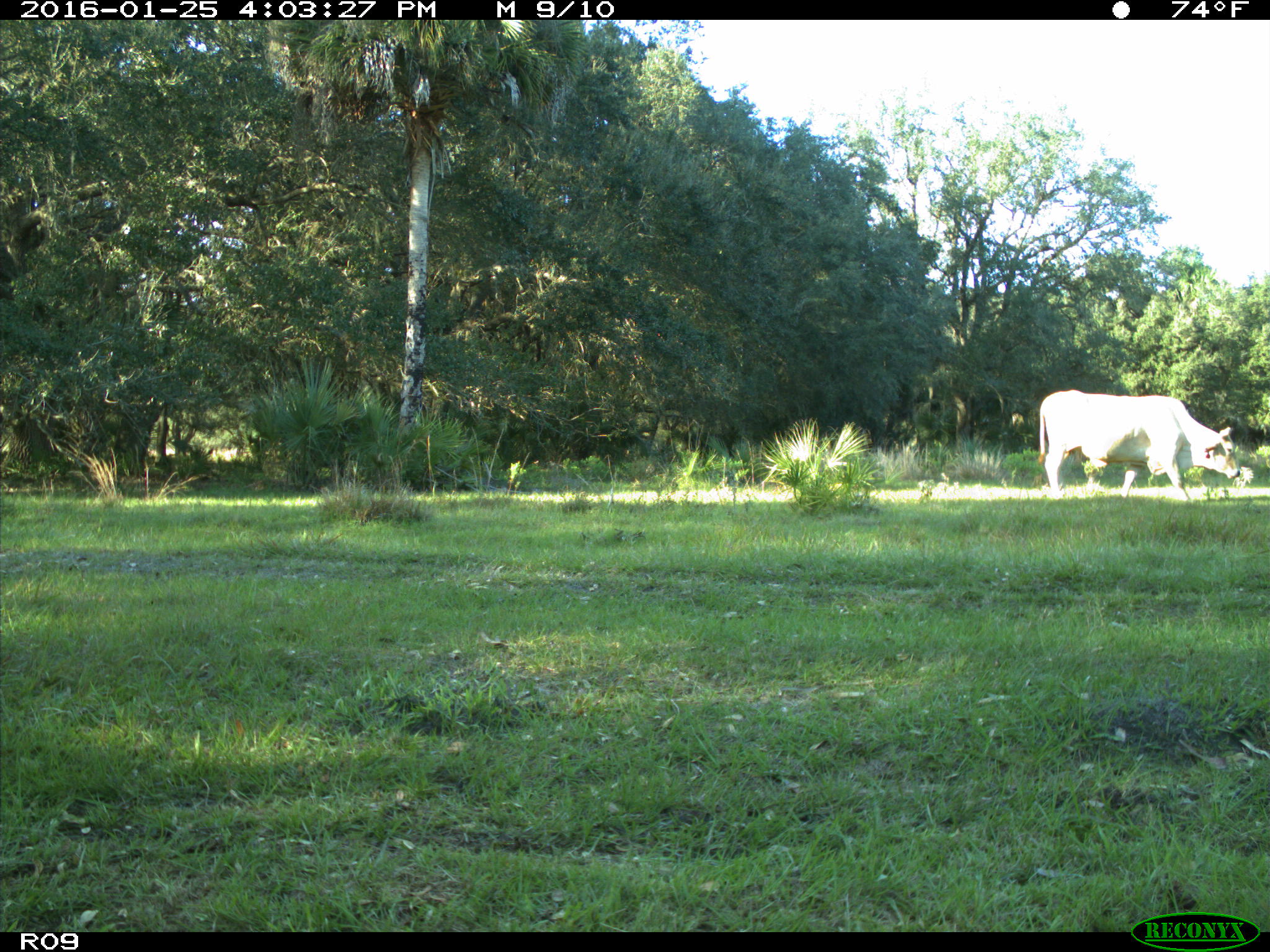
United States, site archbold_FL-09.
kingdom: Animalia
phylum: Chordata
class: Mammalia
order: Artiodactyla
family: Bovidae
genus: Bos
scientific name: Bos taurus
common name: domestic cow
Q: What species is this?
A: Bos taurus (domestic cow).